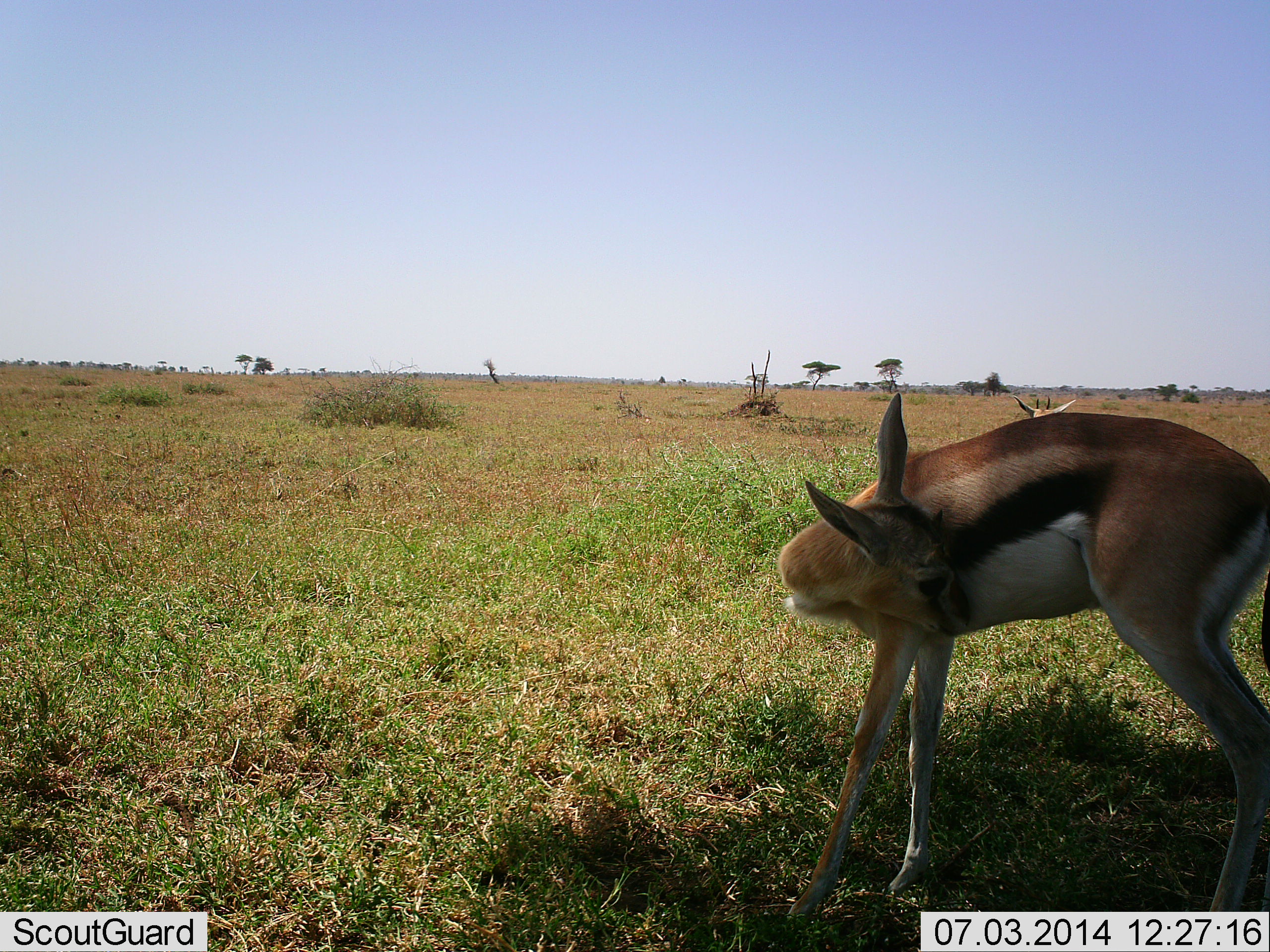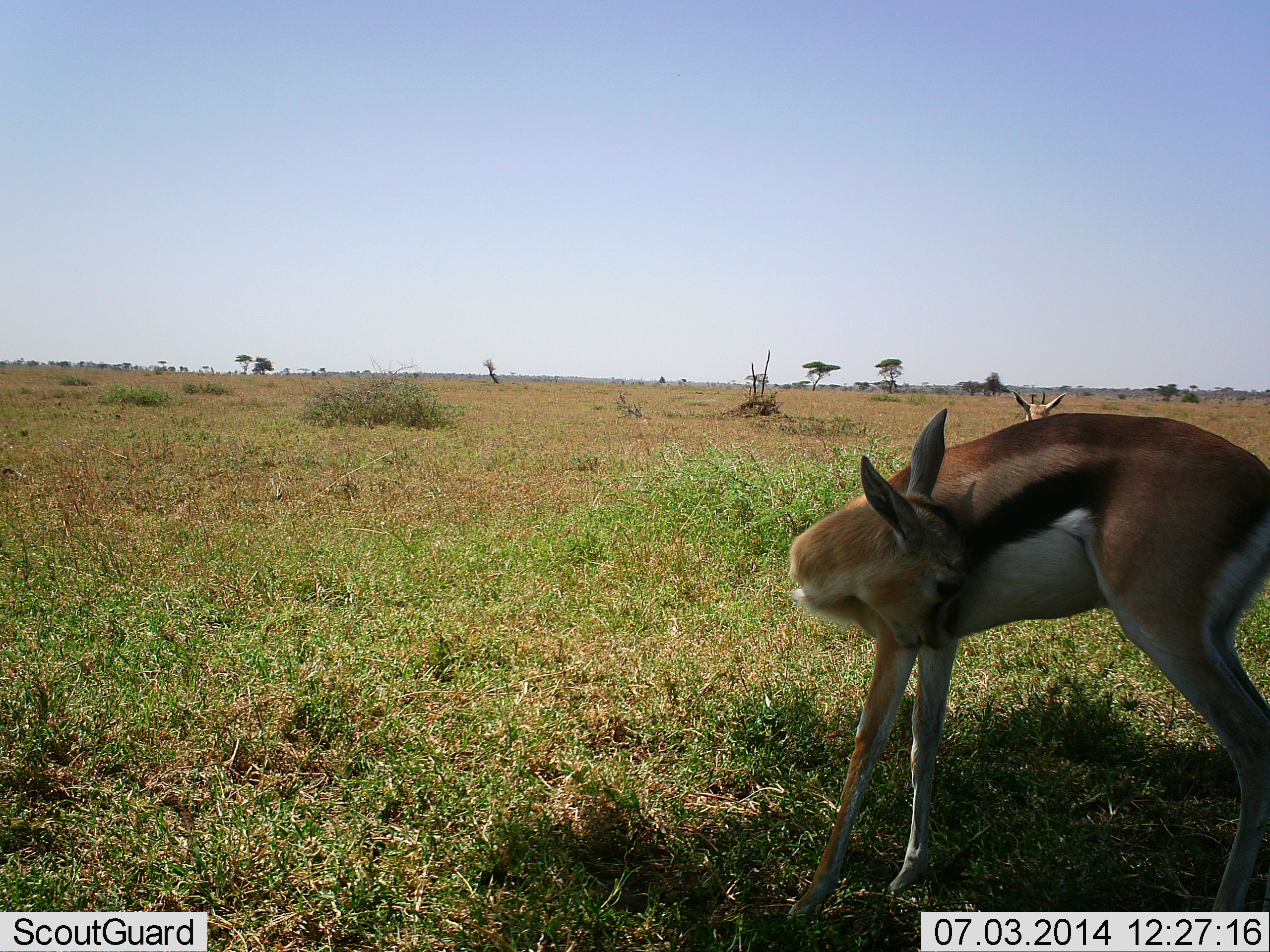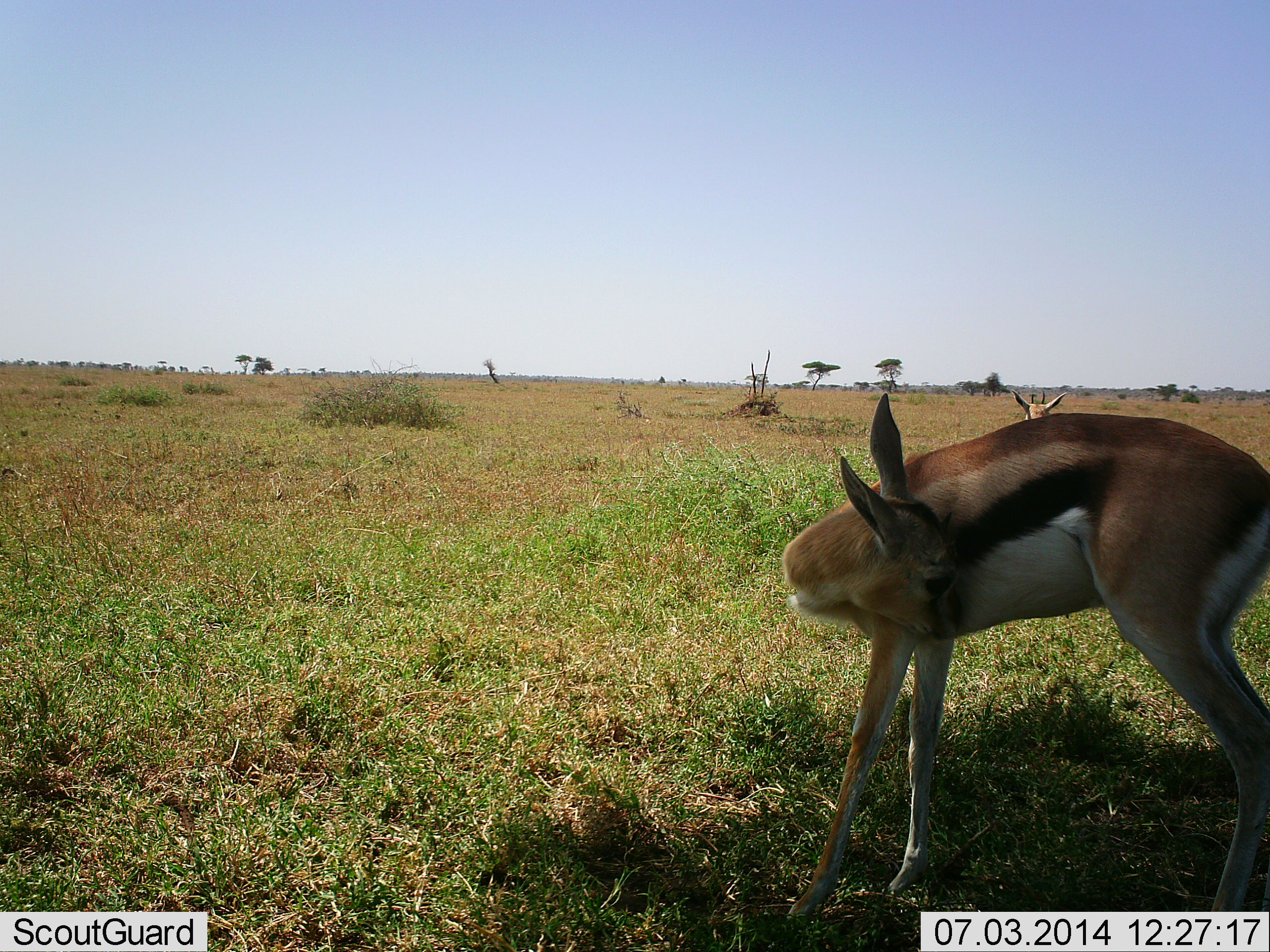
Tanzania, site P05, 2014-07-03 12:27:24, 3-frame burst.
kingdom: Animalia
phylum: Chordata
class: Mammalia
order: Artiodactyla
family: Bovidae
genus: Eudorcas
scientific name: Eudorcas thomsonii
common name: thomson's gazelle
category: gazellethomsons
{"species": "gazellethomsons (thomson's gazelle) (Eudorcas thomsonii)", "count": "2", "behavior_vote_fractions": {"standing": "90%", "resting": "0%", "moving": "10%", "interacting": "0%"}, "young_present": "0%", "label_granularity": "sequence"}